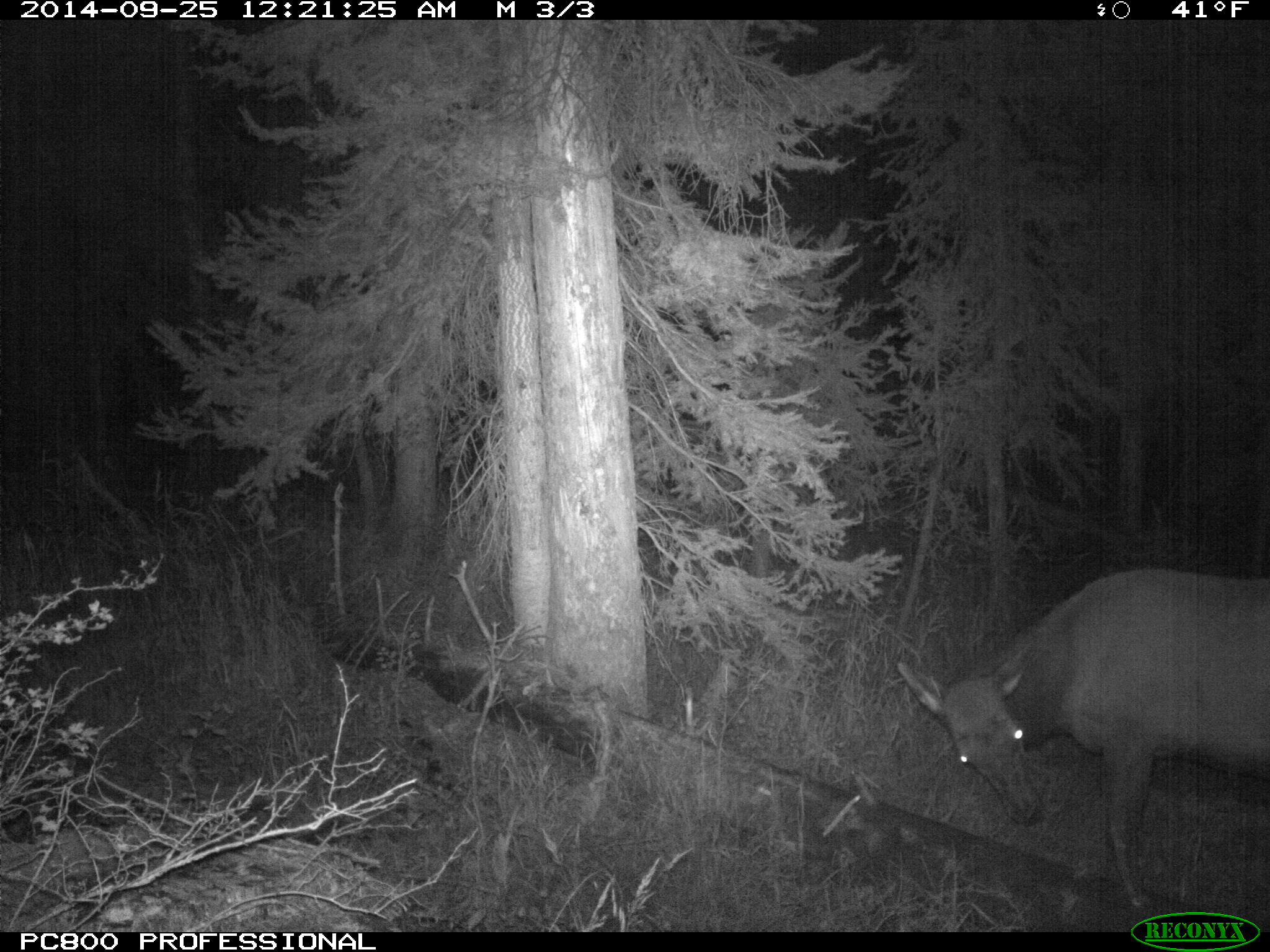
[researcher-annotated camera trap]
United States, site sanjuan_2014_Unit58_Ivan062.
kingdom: Animalia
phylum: Chordata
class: Mammalia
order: Artiodactyla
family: Cervidae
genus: Cervus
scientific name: Cervus elaphus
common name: red deer